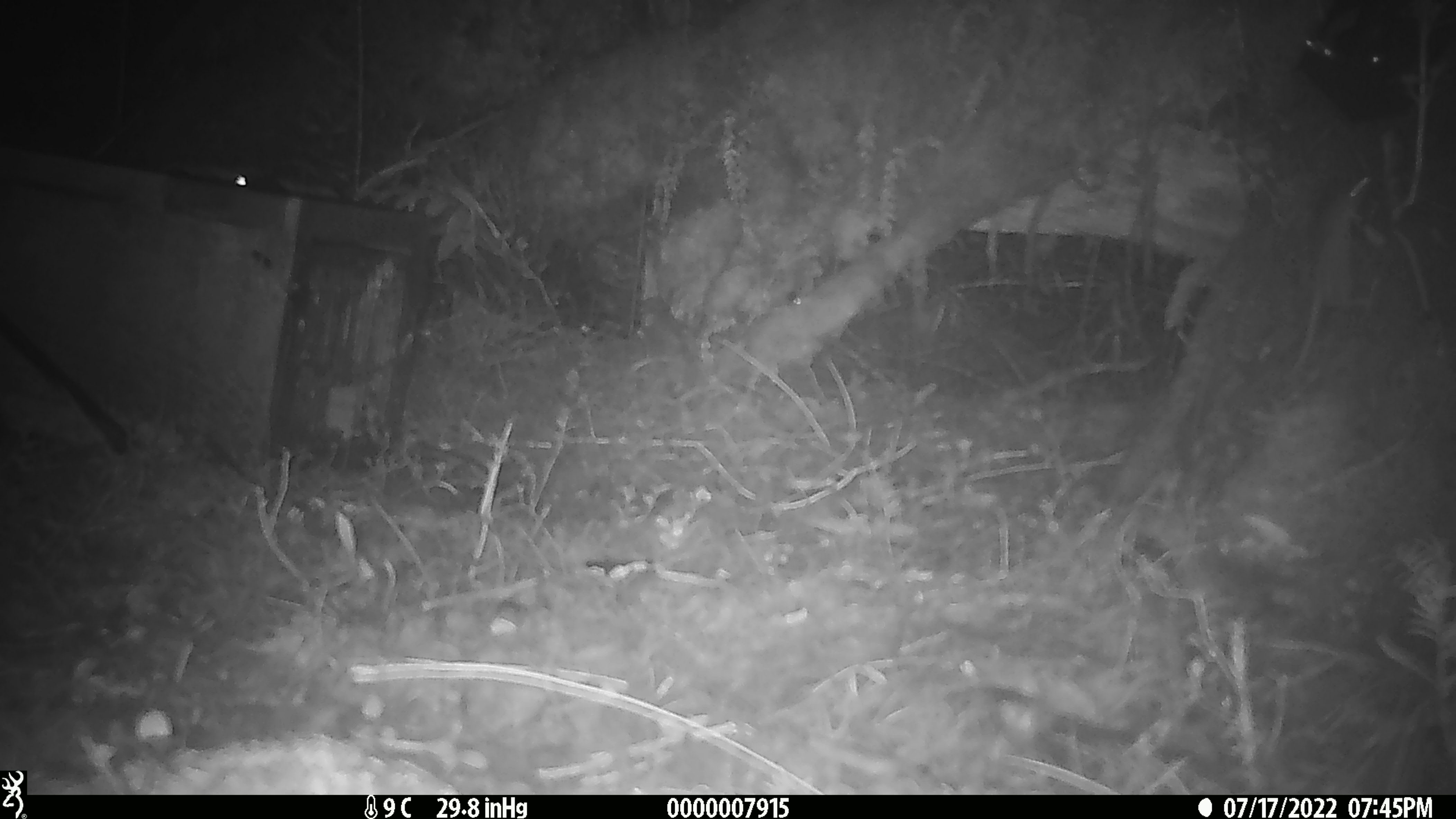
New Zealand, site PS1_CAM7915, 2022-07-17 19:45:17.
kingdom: Animalia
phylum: Chordata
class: Mammalia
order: Rodentia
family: Muridae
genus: Mus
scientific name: Mus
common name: mouse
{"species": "mouse (Mus)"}